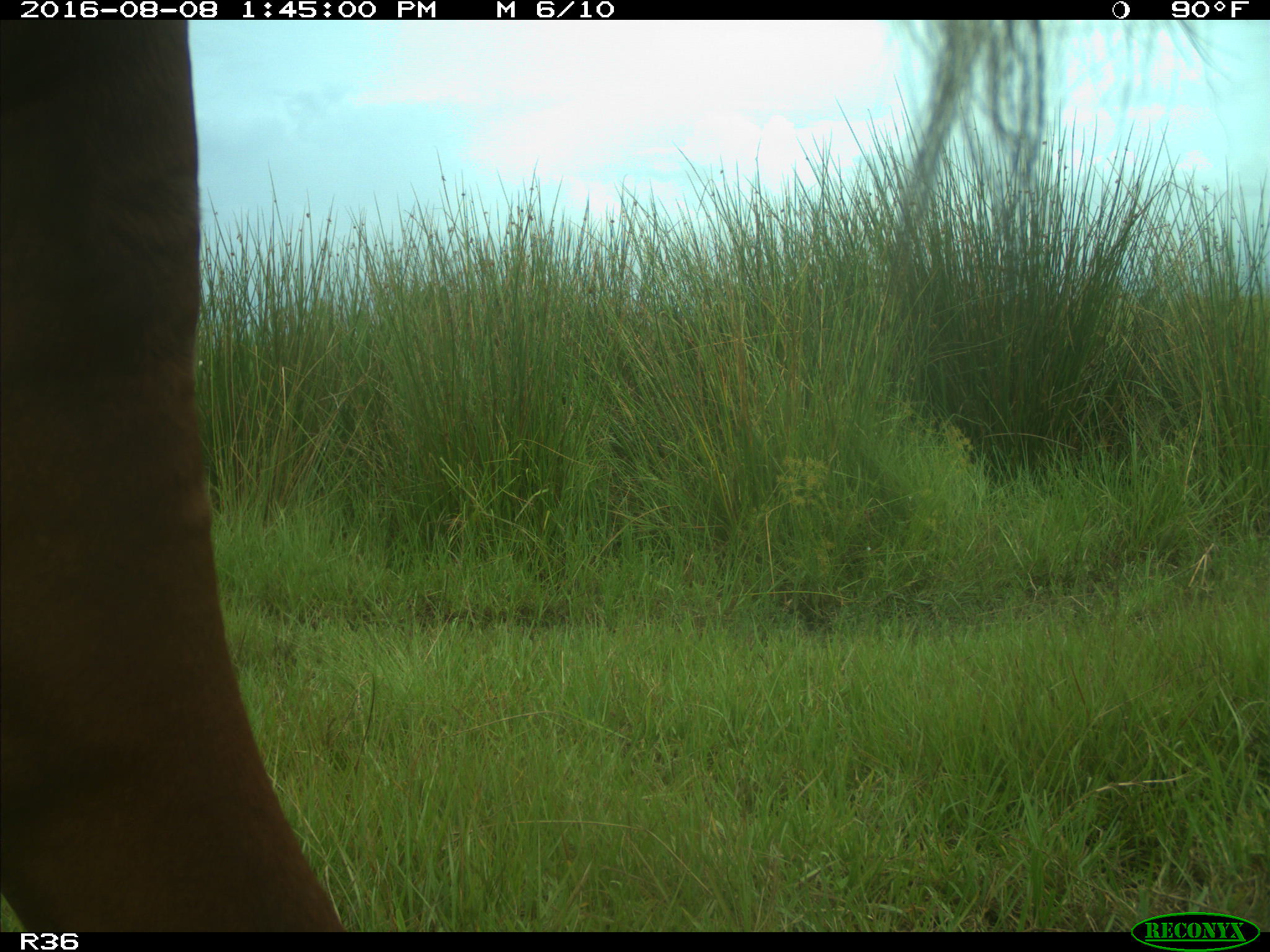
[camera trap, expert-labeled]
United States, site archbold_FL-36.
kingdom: Animalia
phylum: Chordata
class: Mammalia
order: Artiodactyla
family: Bovidae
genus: Bos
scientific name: Bos taurus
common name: domestic cow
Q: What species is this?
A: Bos taurus (domestic cow).